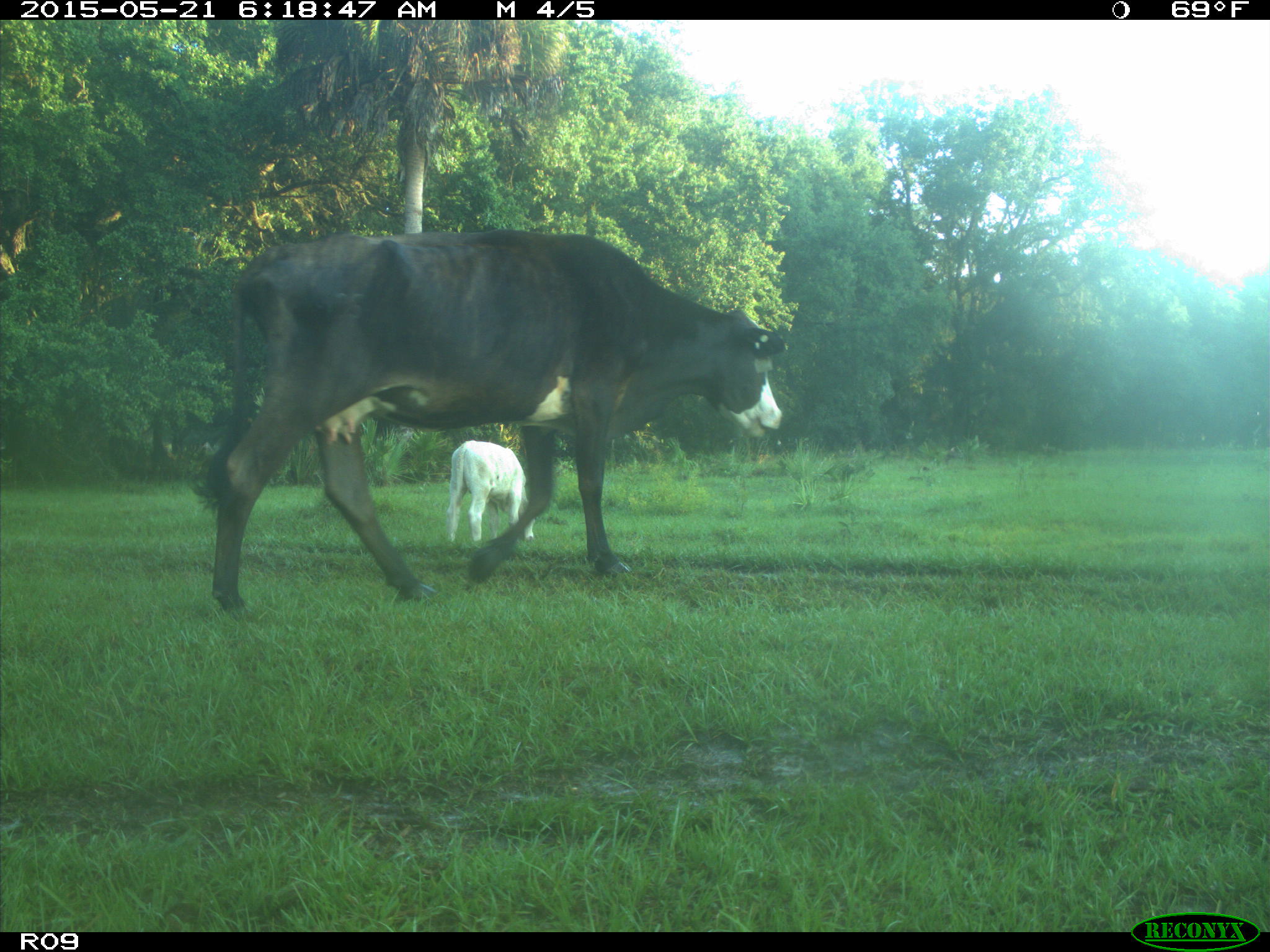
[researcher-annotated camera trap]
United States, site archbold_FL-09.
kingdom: Animalia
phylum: Chordata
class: Mammalia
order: Artiodactyla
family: Bovidae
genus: Bos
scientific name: Bos taurus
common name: domestic cow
Bos taurus (domestic cow).